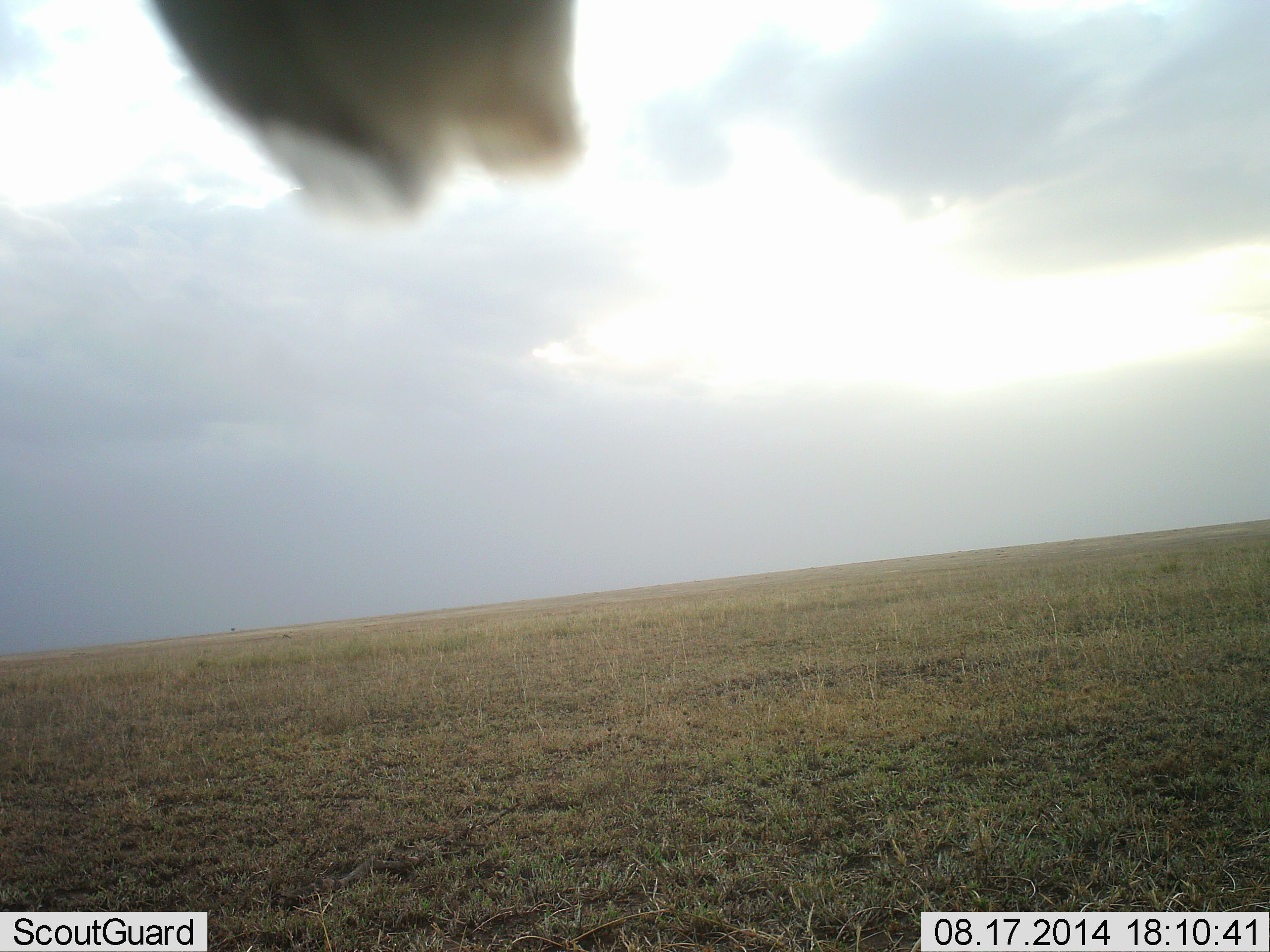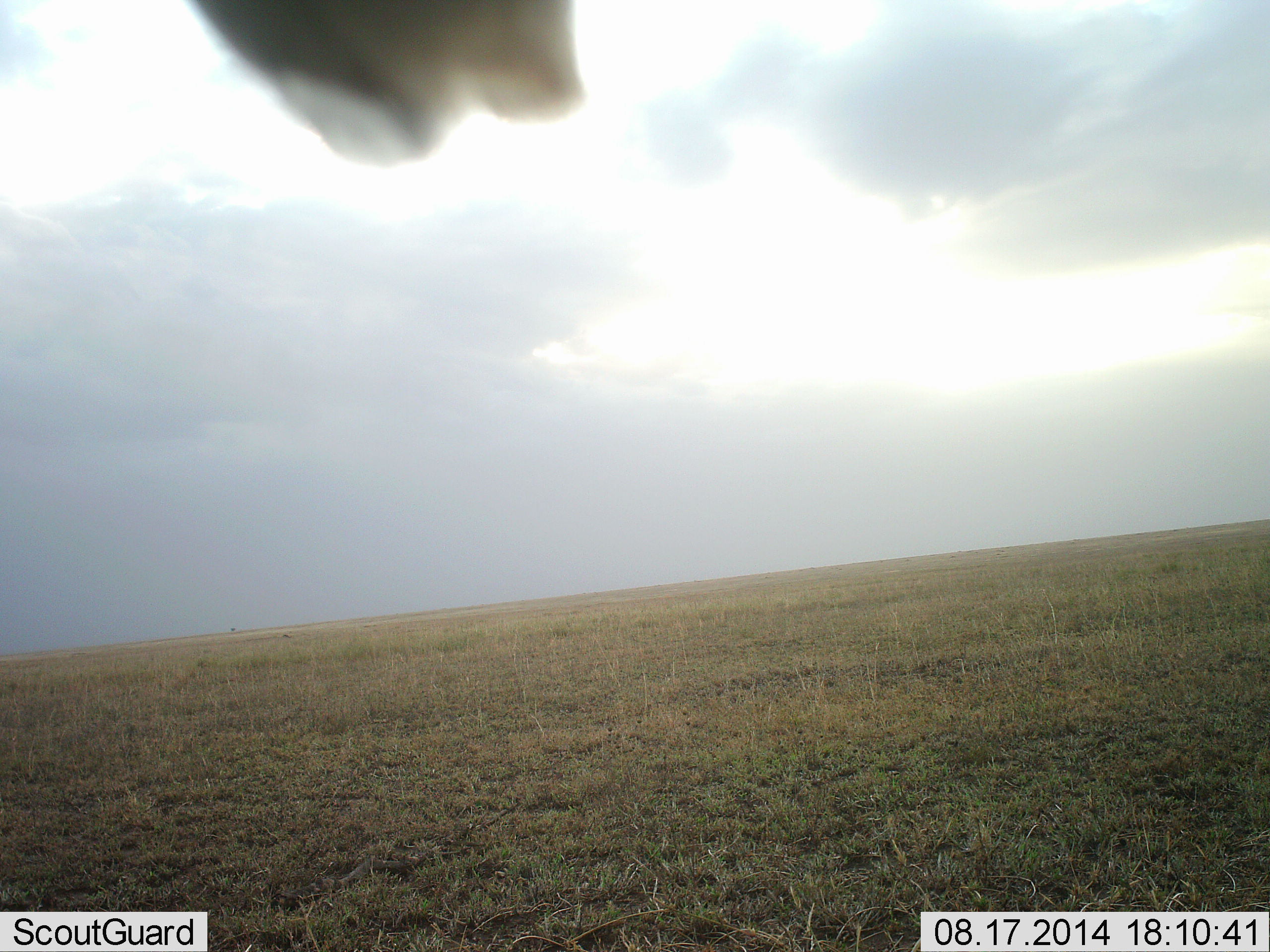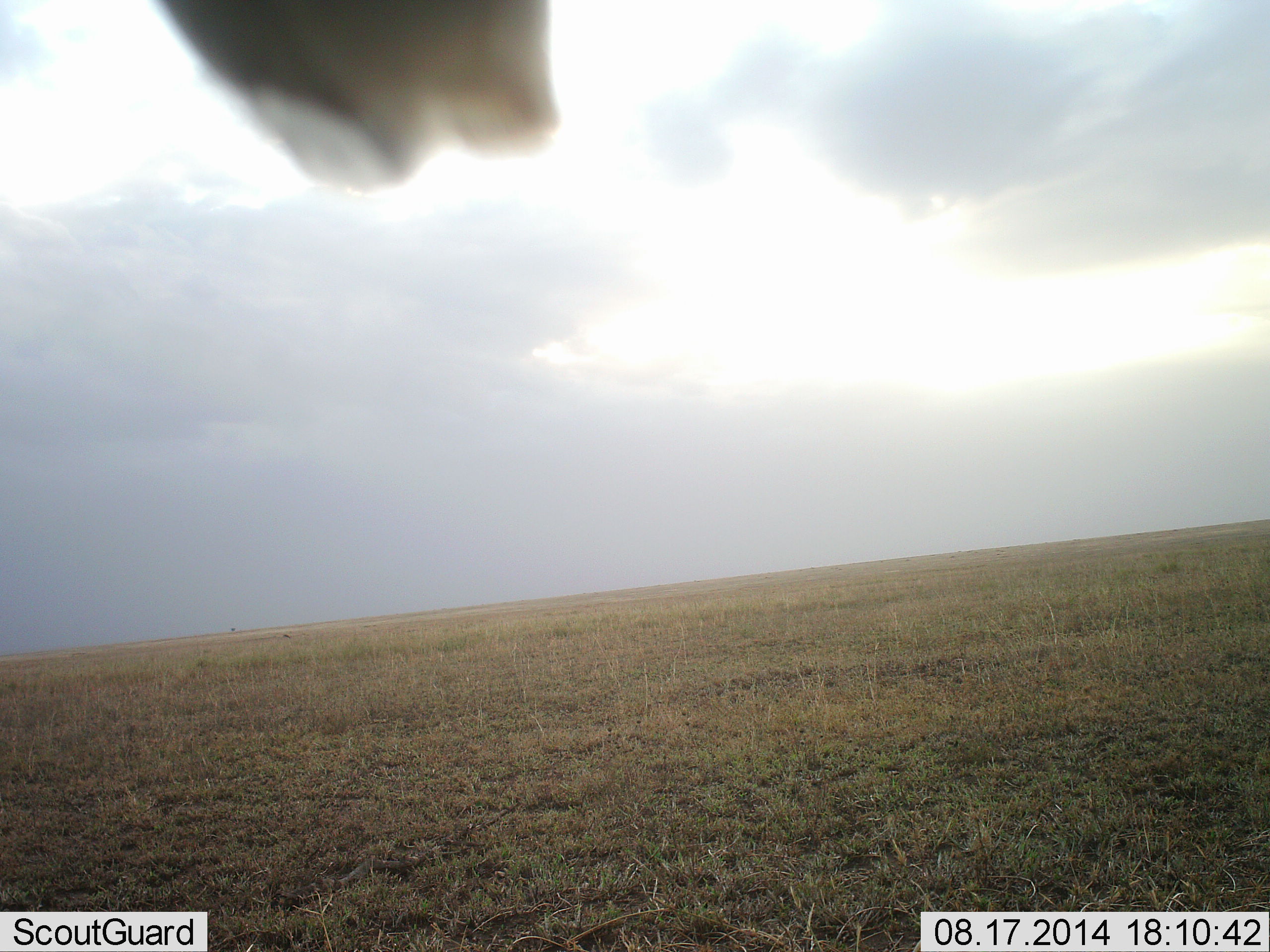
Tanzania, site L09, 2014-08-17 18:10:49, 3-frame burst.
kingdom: Animalia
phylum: Chordata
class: Aves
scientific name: Aves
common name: bird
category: otherbird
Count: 1.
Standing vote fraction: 12%.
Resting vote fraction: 75%.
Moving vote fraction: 12%.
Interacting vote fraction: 0%.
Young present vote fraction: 0%.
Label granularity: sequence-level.